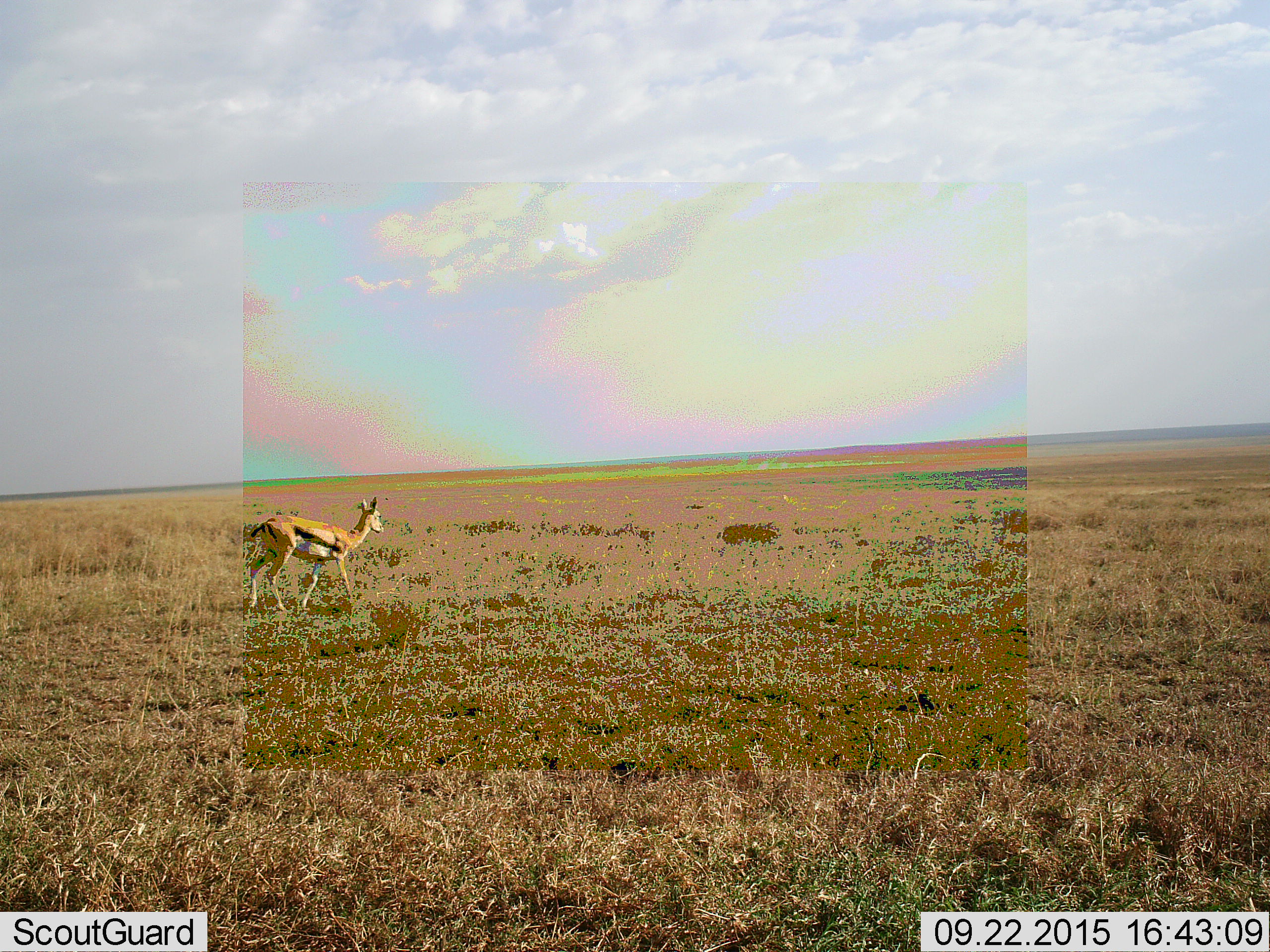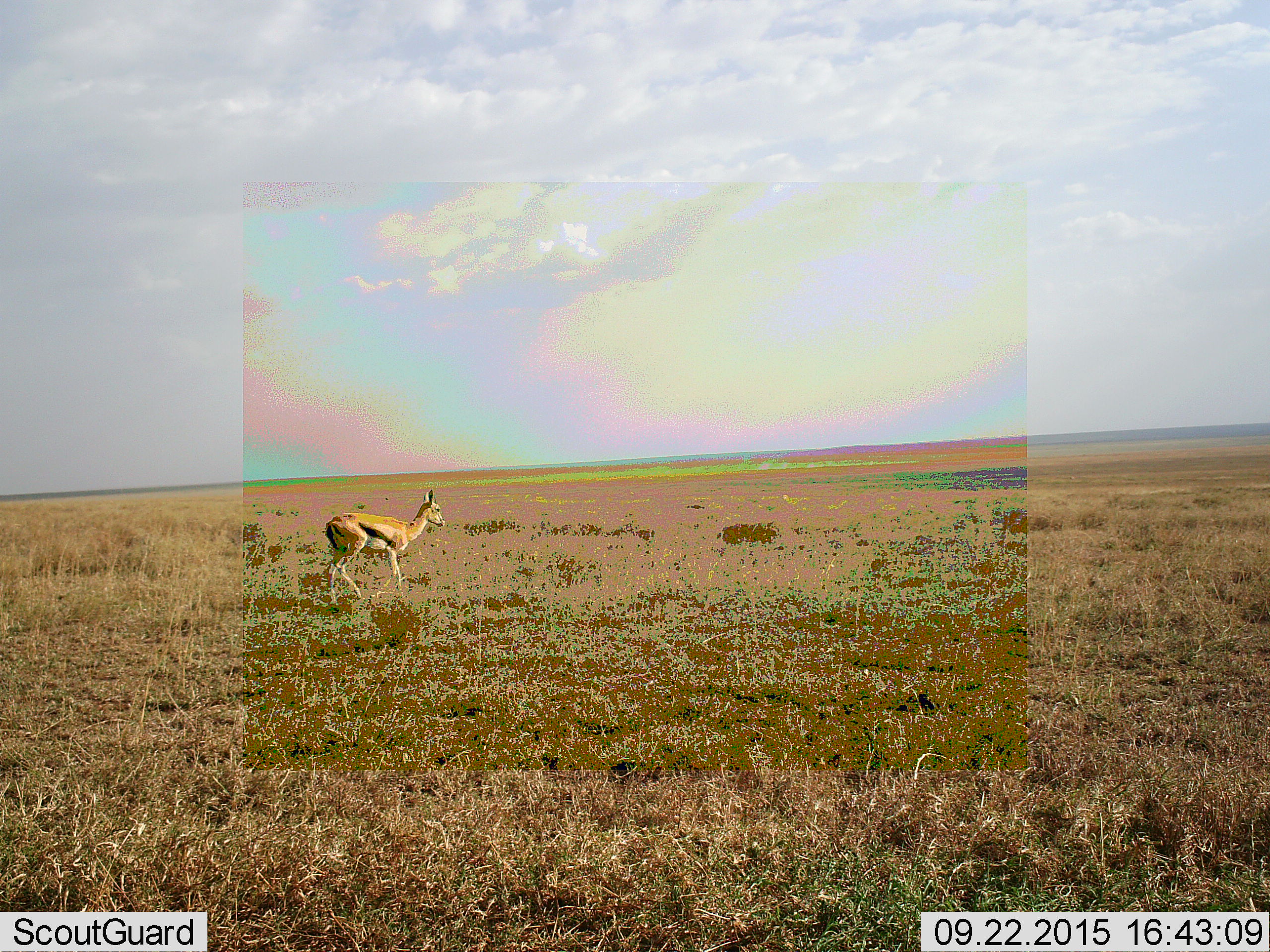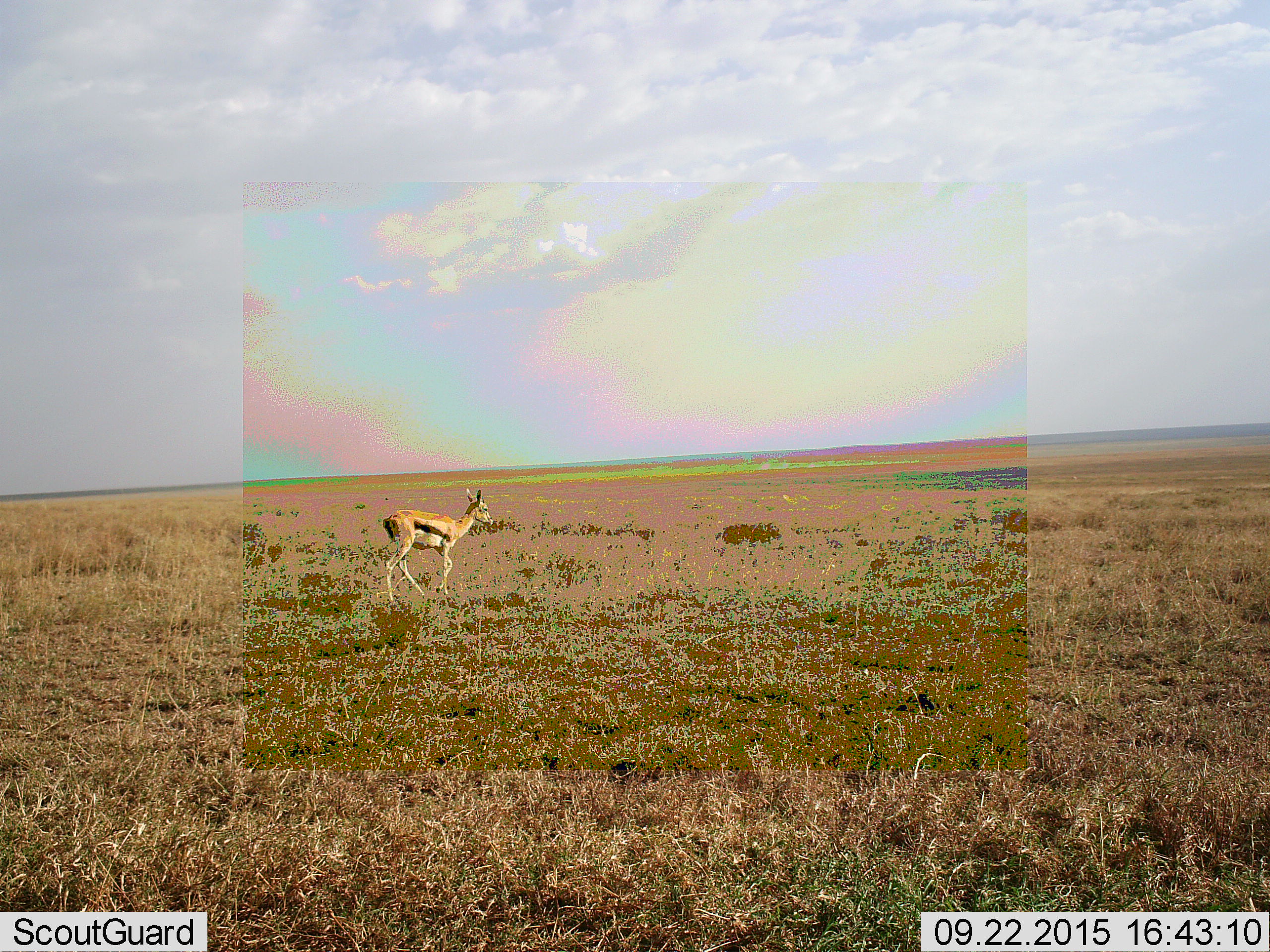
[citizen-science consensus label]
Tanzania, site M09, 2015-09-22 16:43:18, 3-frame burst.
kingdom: Animalia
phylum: Chordata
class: Mammalia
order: Artiodactyla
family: Bovidae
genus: Eudorcas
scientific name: Eudorcas thomsonii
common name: thomson's gazelle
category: gazellethomsons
Gazellethomsons (thomson's gazelle) (Eudorcas thomsonii), count 1. Behavior (volunteer vote fractions): standing 0%, resting 0%, moving 100%, interacting 0%. Young present (vote fraction): 11%. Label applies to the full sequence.